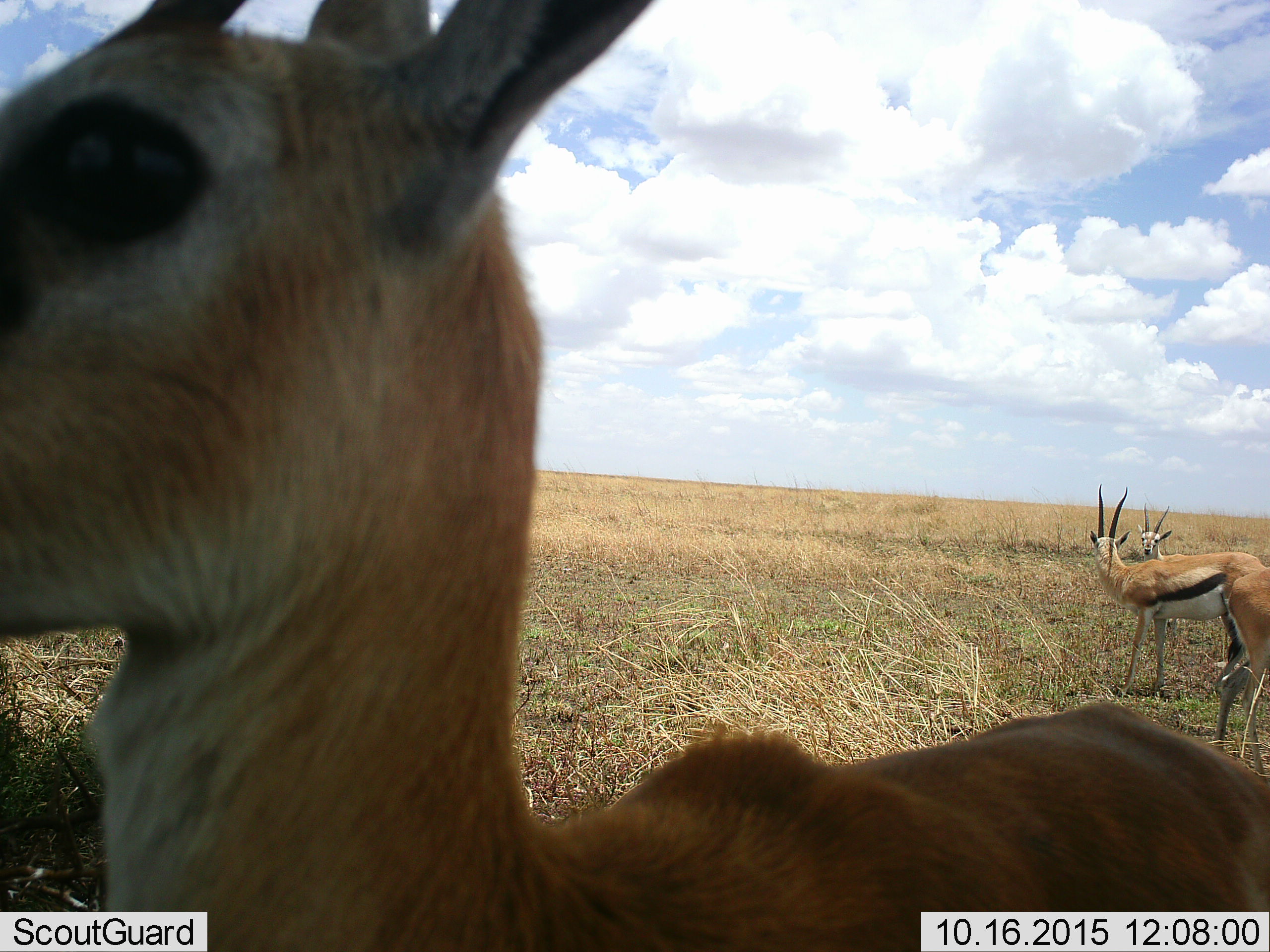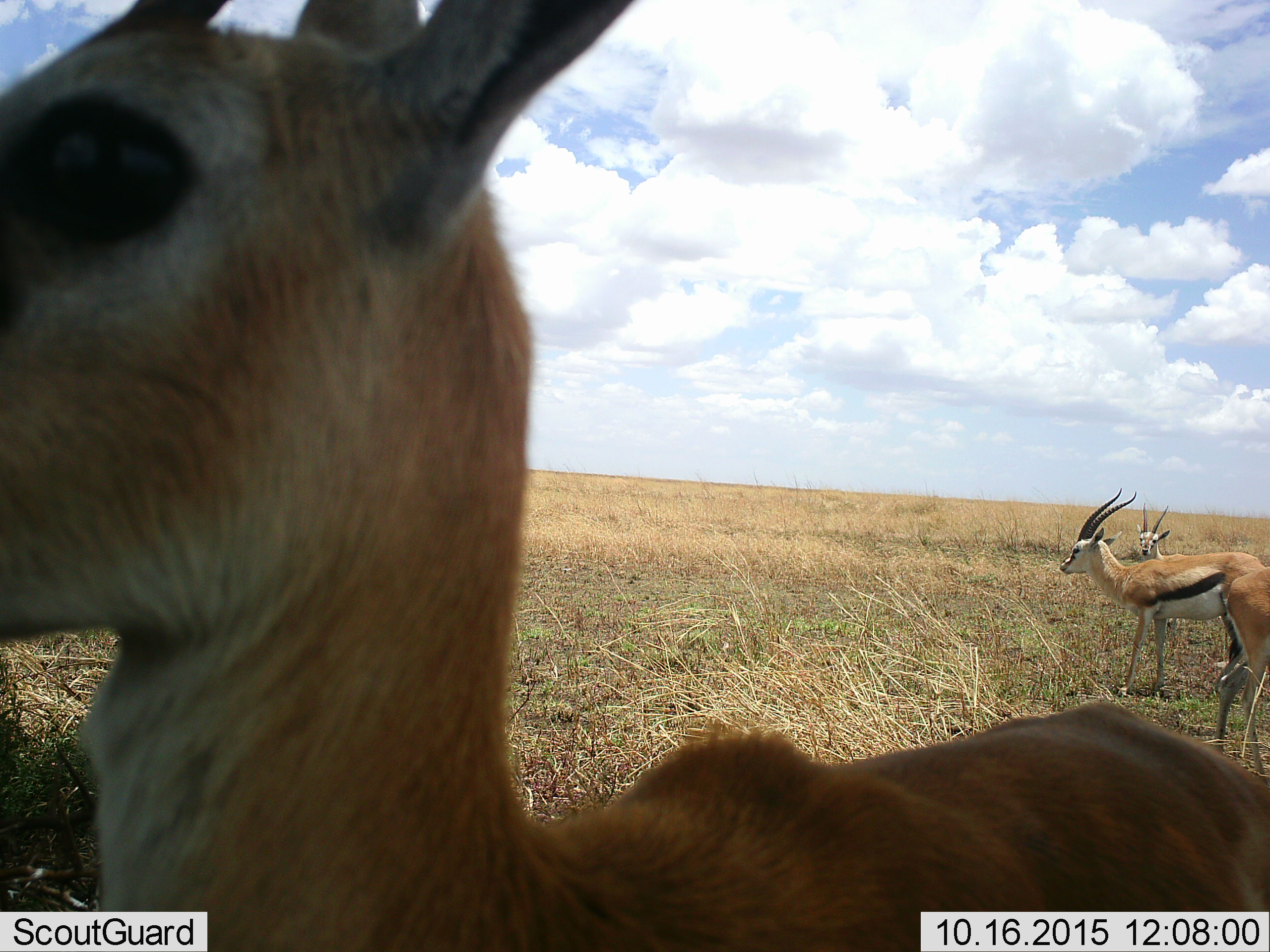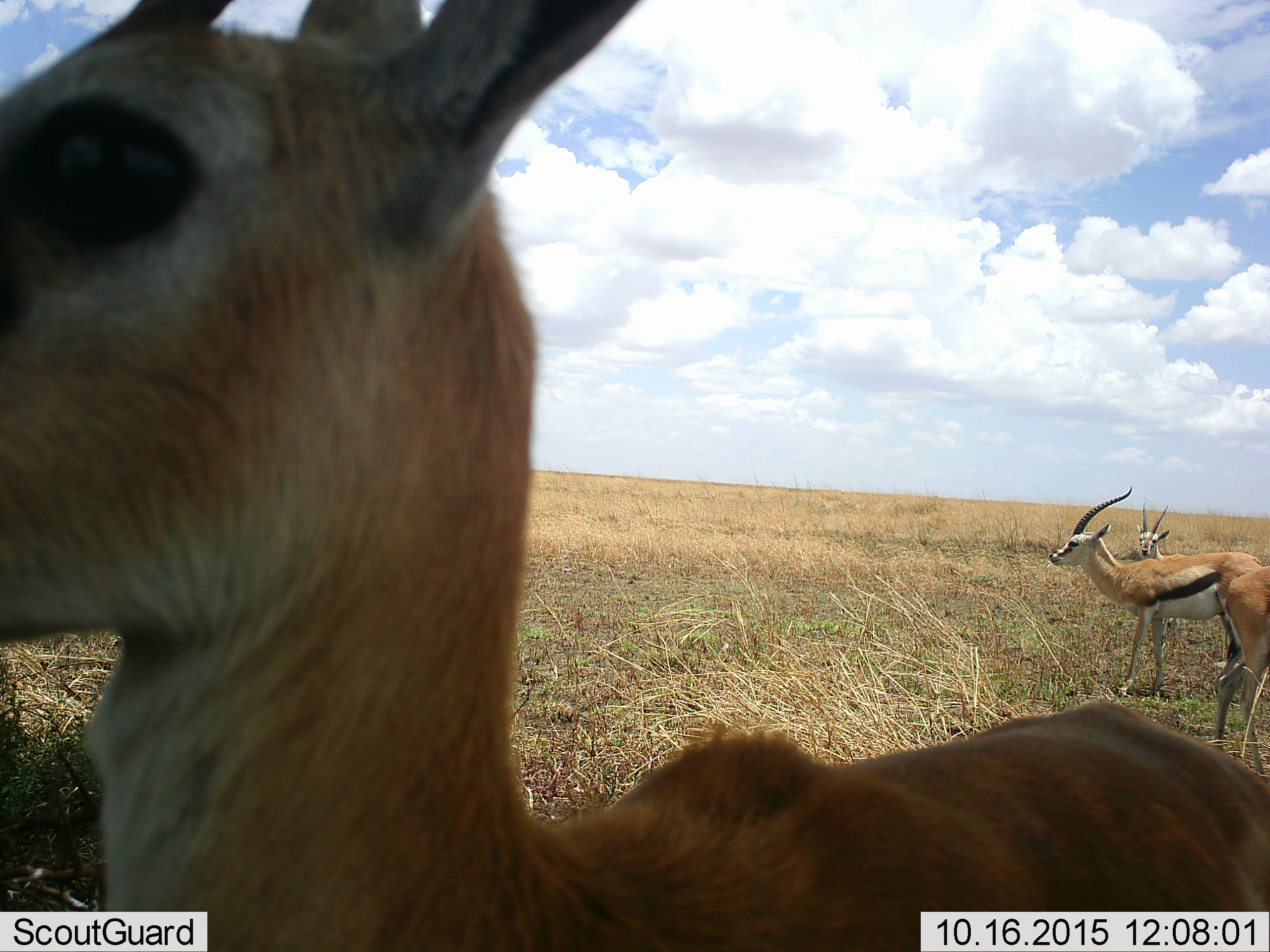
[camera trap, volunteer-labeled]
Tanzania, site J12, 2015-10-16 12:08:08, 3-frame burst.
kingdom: Animalia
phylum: Chordata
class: Mammalia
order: Artiodactyla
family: Bovidae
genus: Eudorcas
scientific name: Eudorcas thomsonii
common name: thomson's gazelle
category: gazellethomsons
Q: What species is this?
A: Gazellethomsons (thomson's gazelle) (Eudorcas thomsonii).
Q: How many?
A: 4.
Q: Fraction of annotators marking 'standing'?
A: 100%.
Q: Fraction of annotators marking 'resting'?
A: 0%.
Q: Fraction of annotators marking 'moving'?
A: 11%.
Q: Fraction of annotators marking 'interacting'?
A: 11%.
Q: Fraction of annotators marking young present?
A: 0%.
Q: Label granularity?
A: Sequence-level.